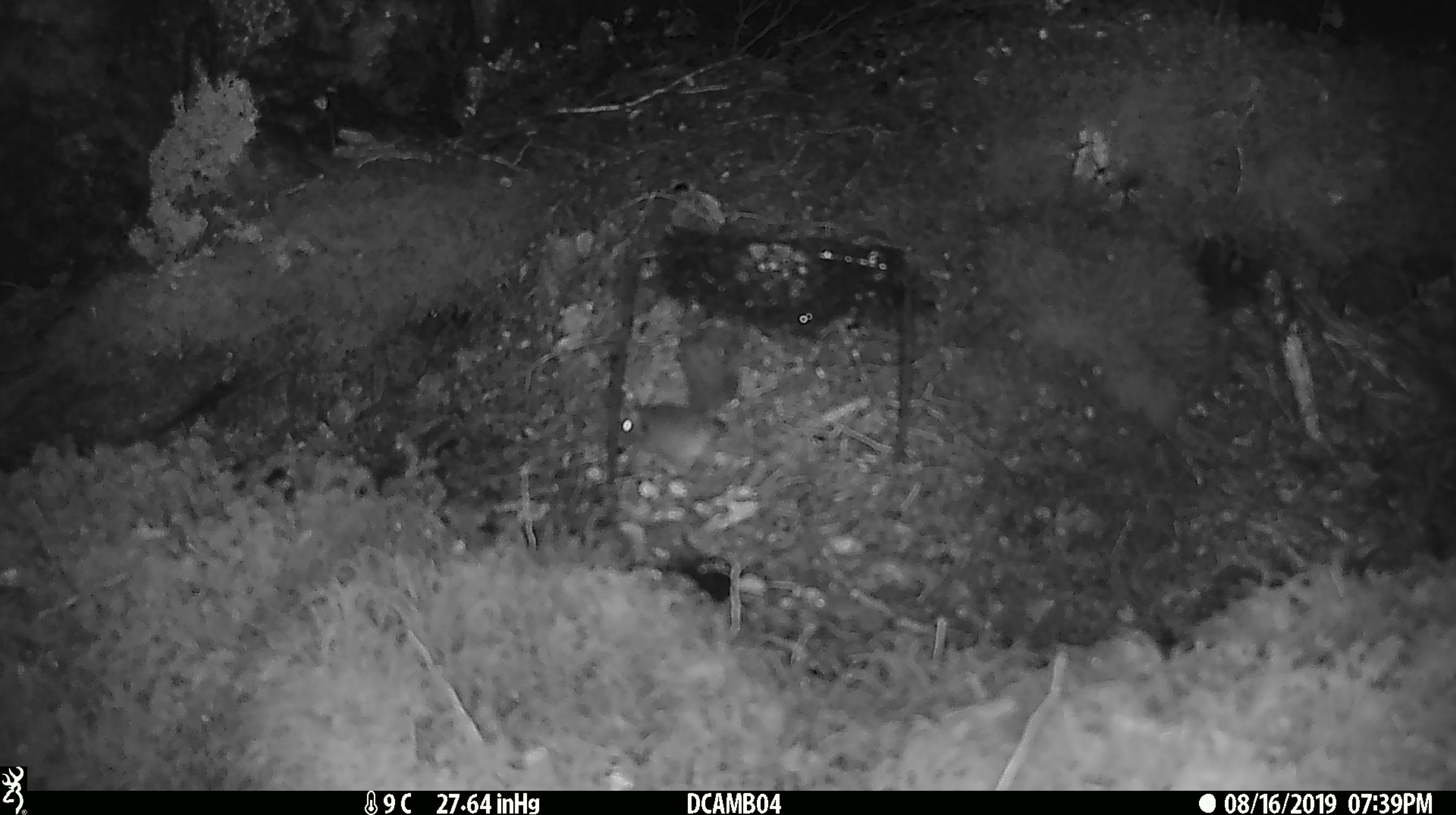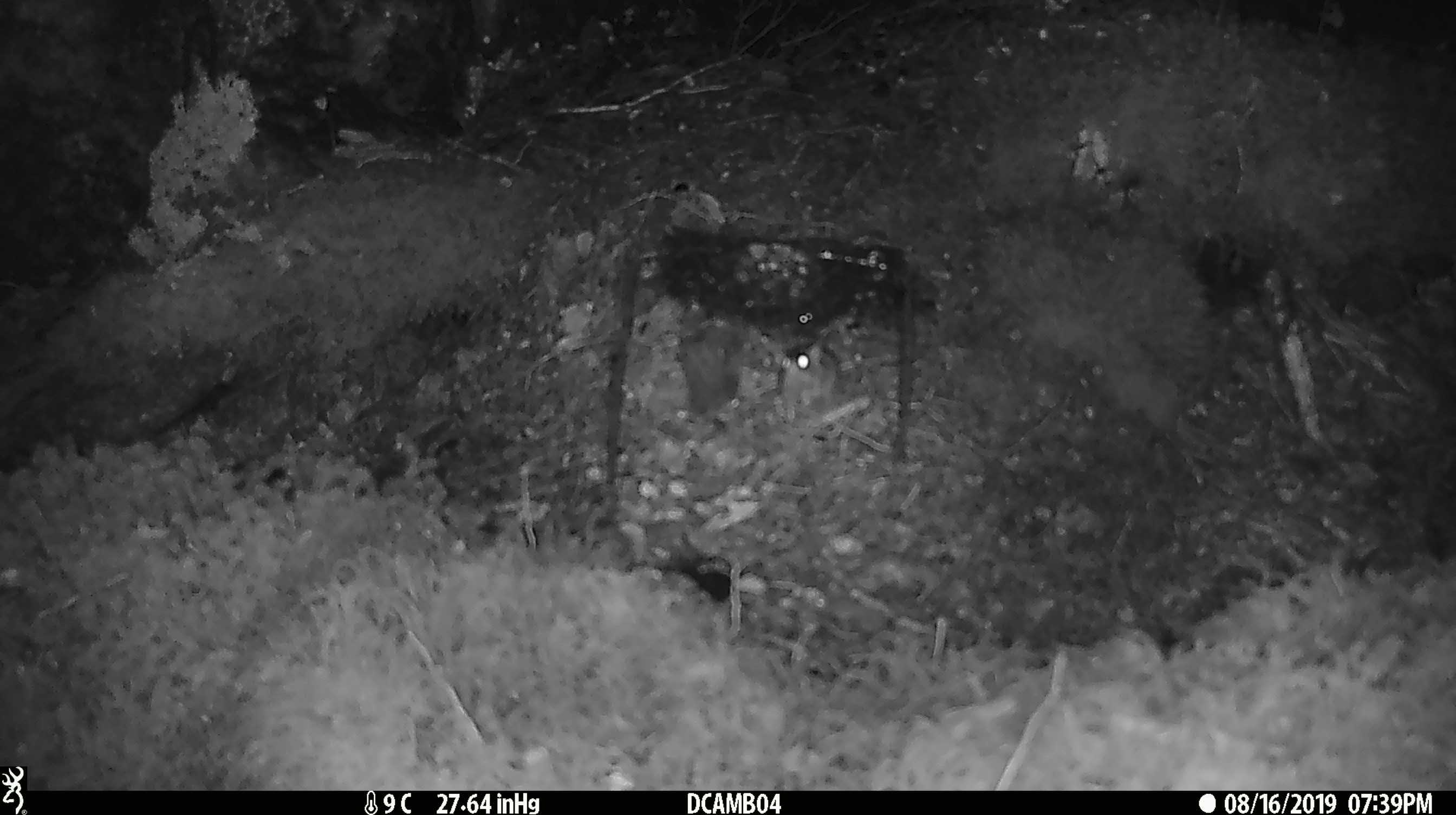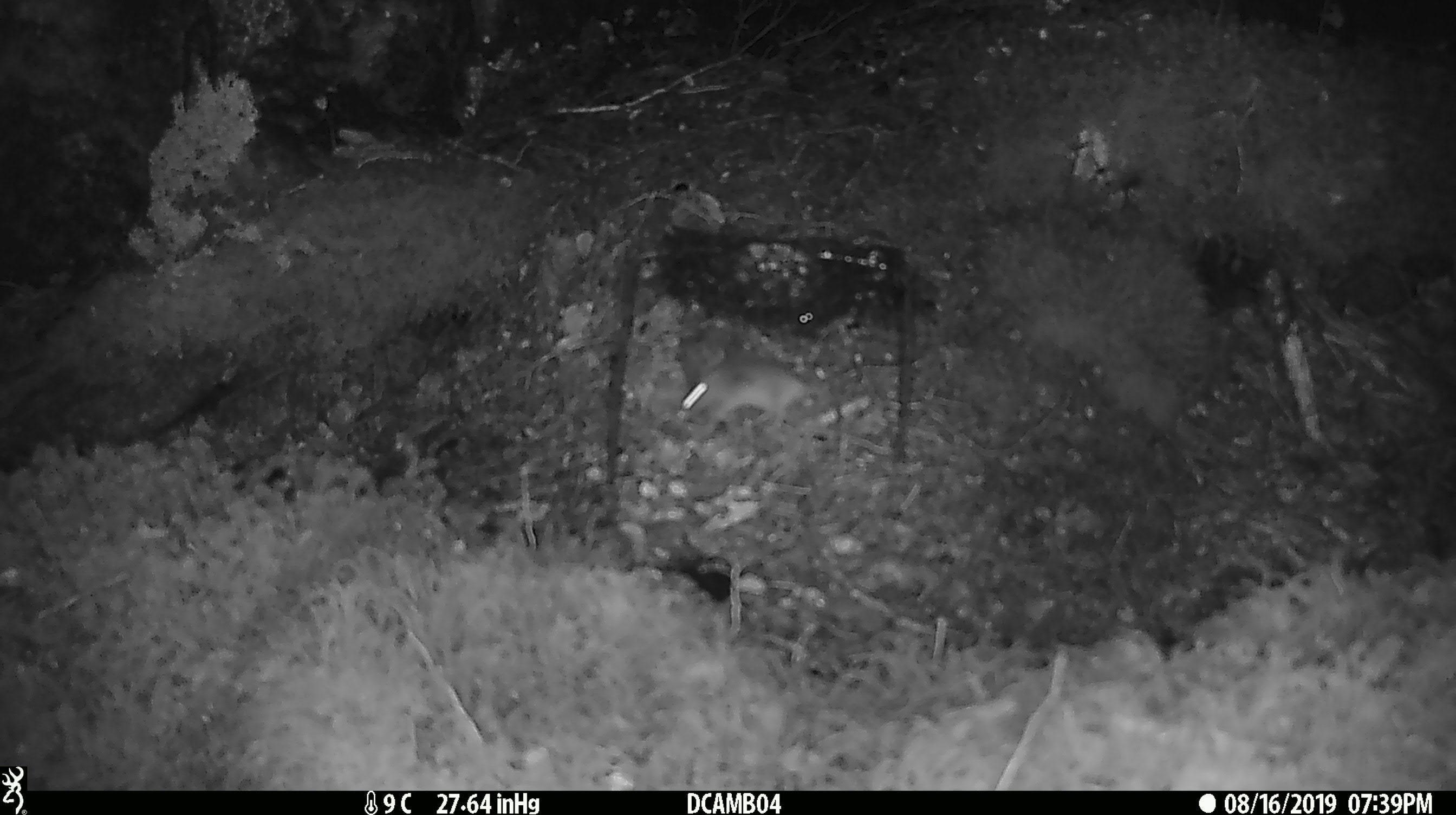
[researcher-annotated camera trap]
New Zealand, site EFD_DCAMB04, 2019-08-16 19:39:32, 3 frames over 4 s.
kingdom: Animalia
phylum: Chordata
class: Mammalia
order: Rodentia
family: Muridae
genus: Mus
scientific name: Mus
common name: mouse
Mouse (Mus).